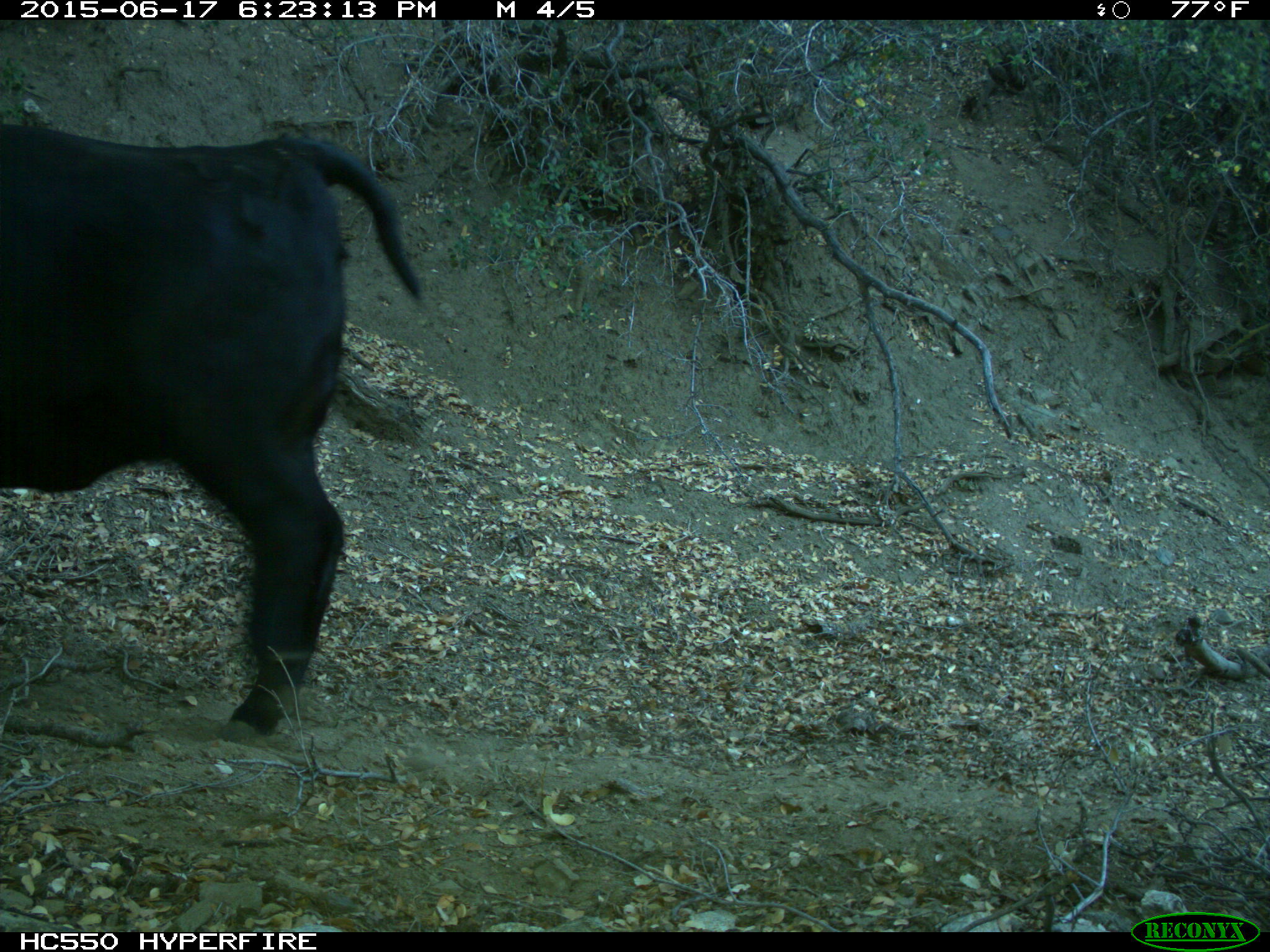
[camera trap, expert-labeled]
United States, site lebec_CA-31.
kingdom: Animalia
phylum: Chordata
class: Mammalia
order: Artiodactyla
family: Bovidae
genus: Bos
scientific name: Bos taurus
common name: domestic cow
Bos taurus (domestic cow).